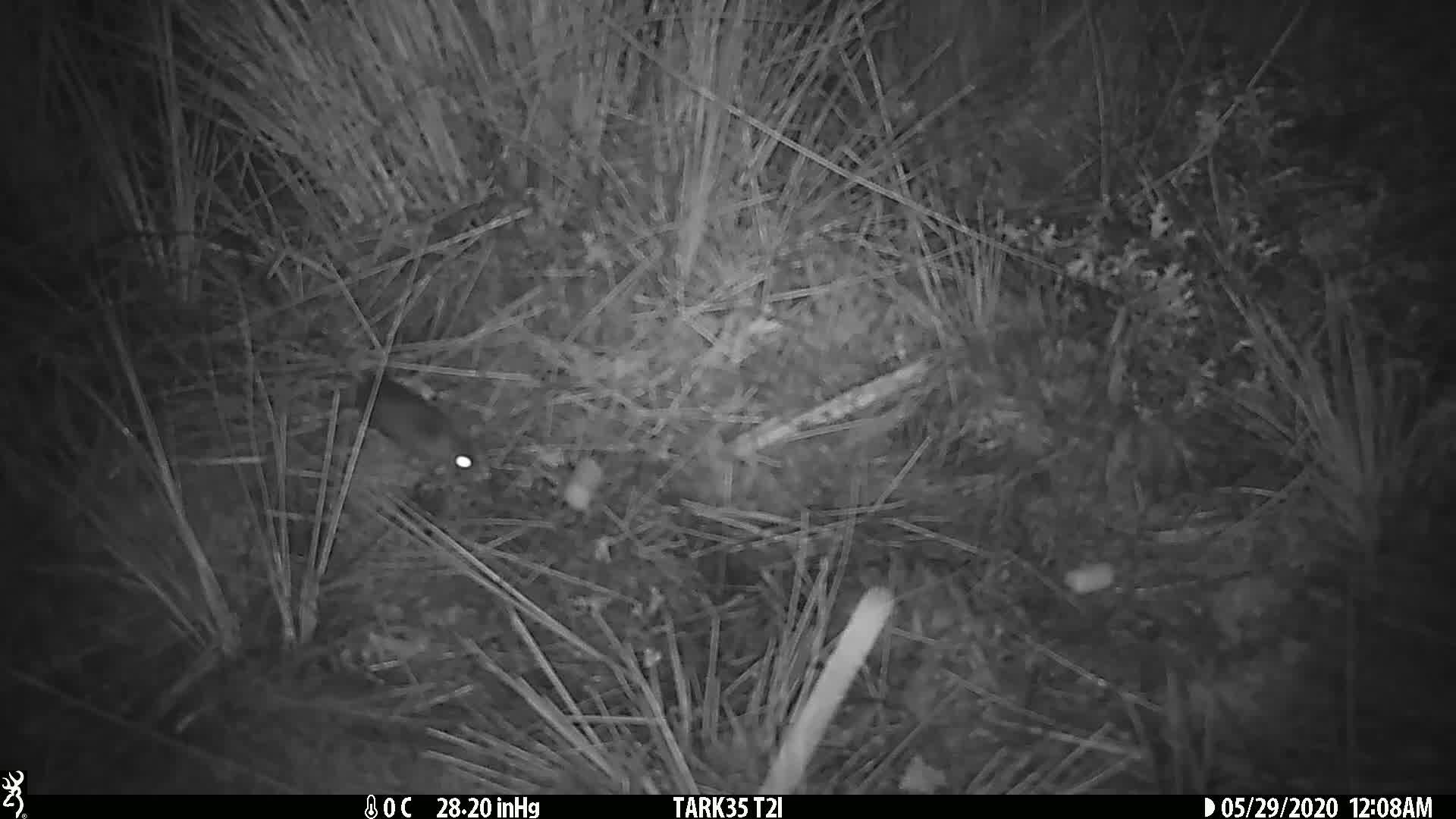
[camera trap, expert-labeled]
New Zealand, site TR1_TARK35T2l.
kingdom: Animalia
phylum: Chordata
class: Mammalia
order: Rodentia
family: Muridae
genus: Mus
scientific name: Mus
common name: mouse